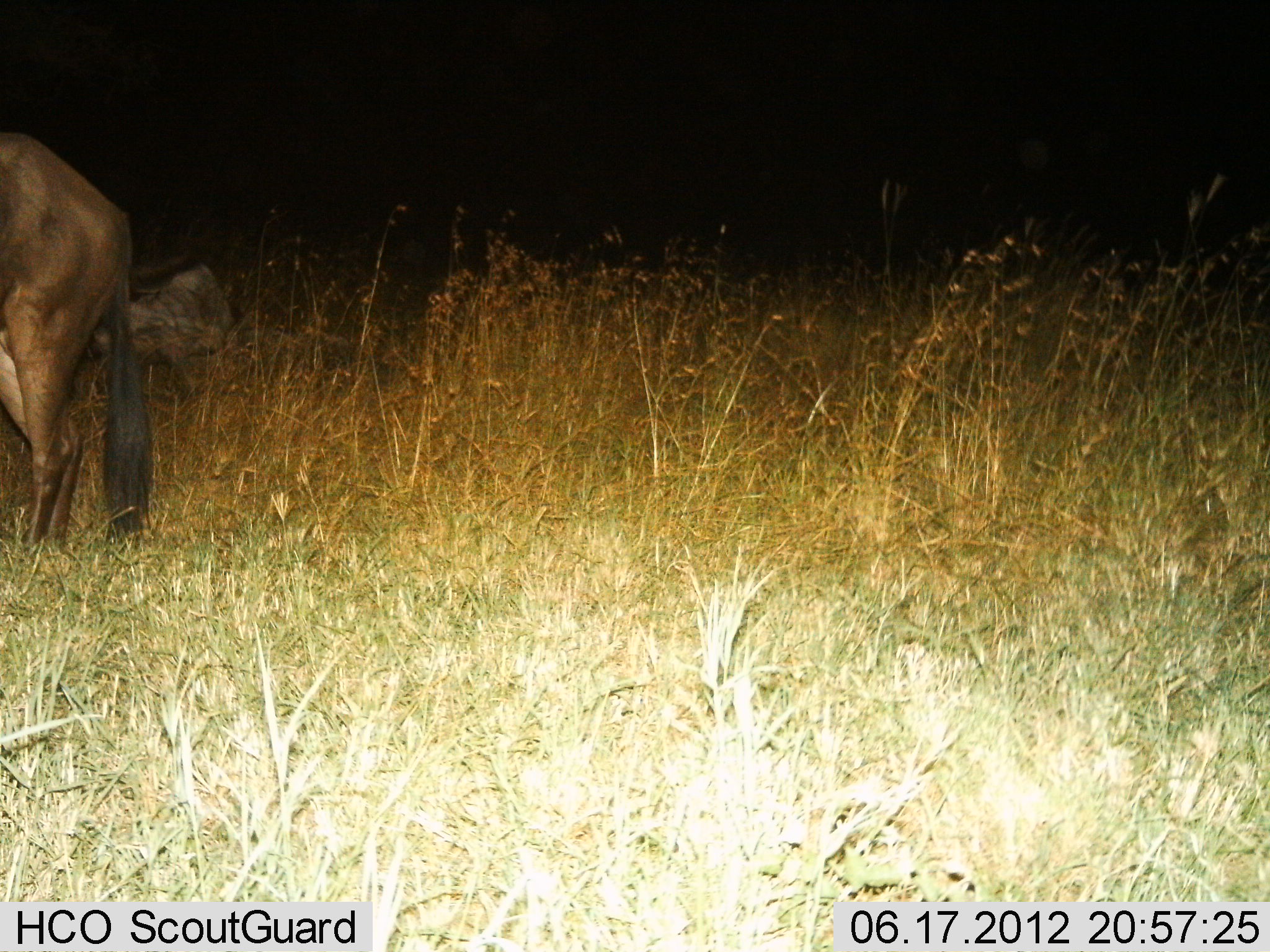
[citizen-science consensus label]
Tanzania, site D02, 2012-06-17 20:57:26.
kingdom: Animalia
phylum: Chordata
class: Mammalia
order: Artiodactyla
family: Bovidae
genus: Connochaetes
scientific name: Connochaetes taurinus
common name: blue wildebeest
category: wildebeest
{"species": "wildebeest (blue wildebeest) (Connochaetes taurinus)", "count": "1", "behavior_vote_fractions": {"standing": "90%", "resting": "20%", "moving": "10%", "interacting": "0%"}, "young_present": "0%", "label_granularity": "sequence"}